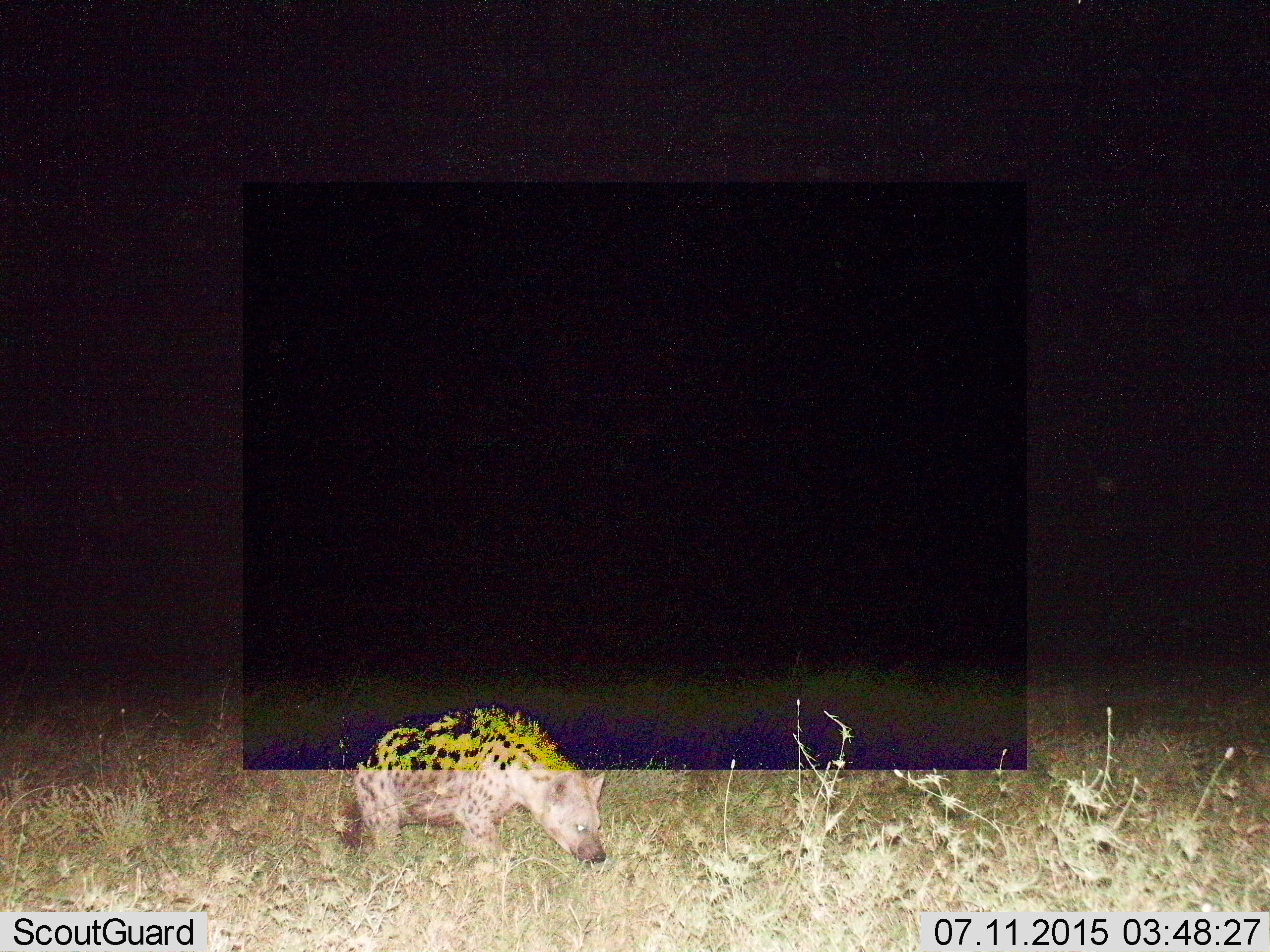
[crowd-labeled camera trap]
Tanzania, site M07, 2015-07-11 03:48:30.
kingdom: Animalia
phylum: Chordata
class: Mammalia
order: Carnivora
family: Hyaenidae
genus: Crocuta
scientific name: Crocuta crocuta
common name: spotted hyena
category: hyenaspotted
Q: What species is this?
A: Hyenaspotted (spotted hyena) (Crocuta crocuta).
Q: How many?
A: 1.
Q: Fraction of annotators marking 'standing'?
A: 67%.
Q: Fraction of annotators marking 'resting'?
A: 0%.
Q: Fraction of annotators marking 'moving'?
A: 56%.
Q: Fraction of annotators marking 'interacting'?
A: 0%.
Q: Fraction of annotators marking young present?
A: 0%.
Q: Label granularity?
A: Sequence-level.